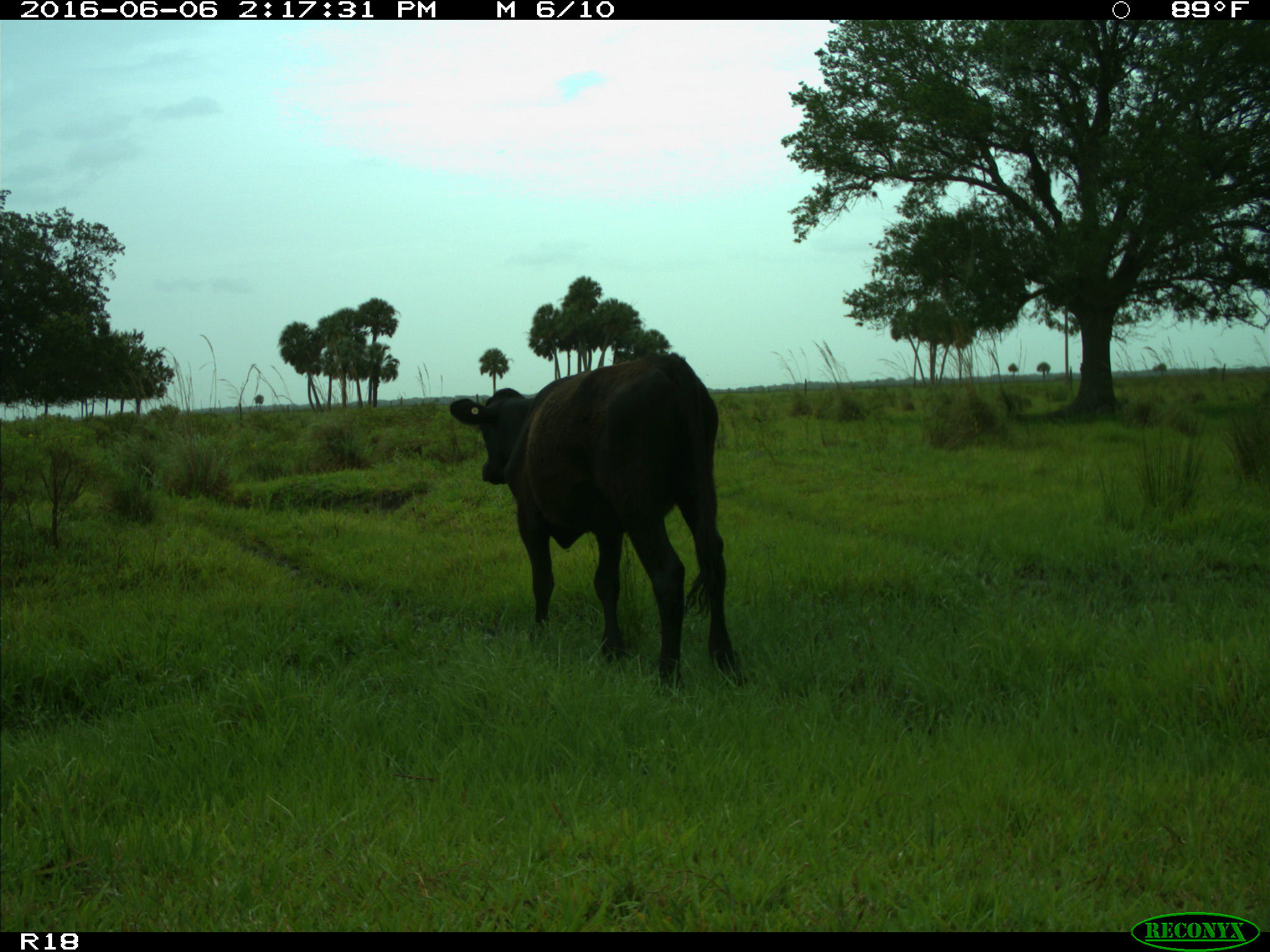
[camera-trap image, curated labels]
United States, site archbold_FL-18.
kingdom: Animalia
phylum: Chordata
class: Mammalia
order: Artiodactyla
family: Bovidae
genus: Bos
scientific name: Bos taurus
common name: domestic cow